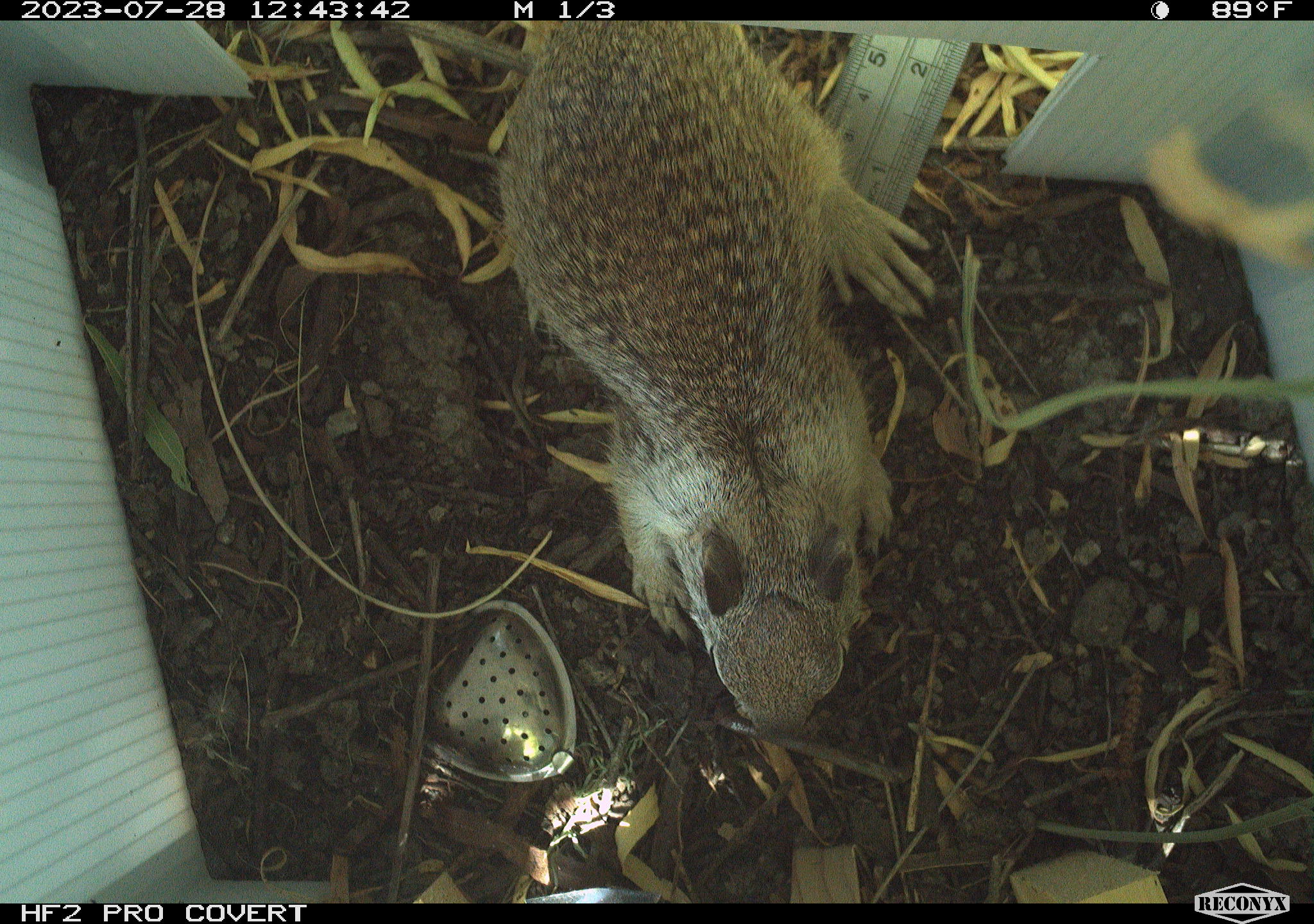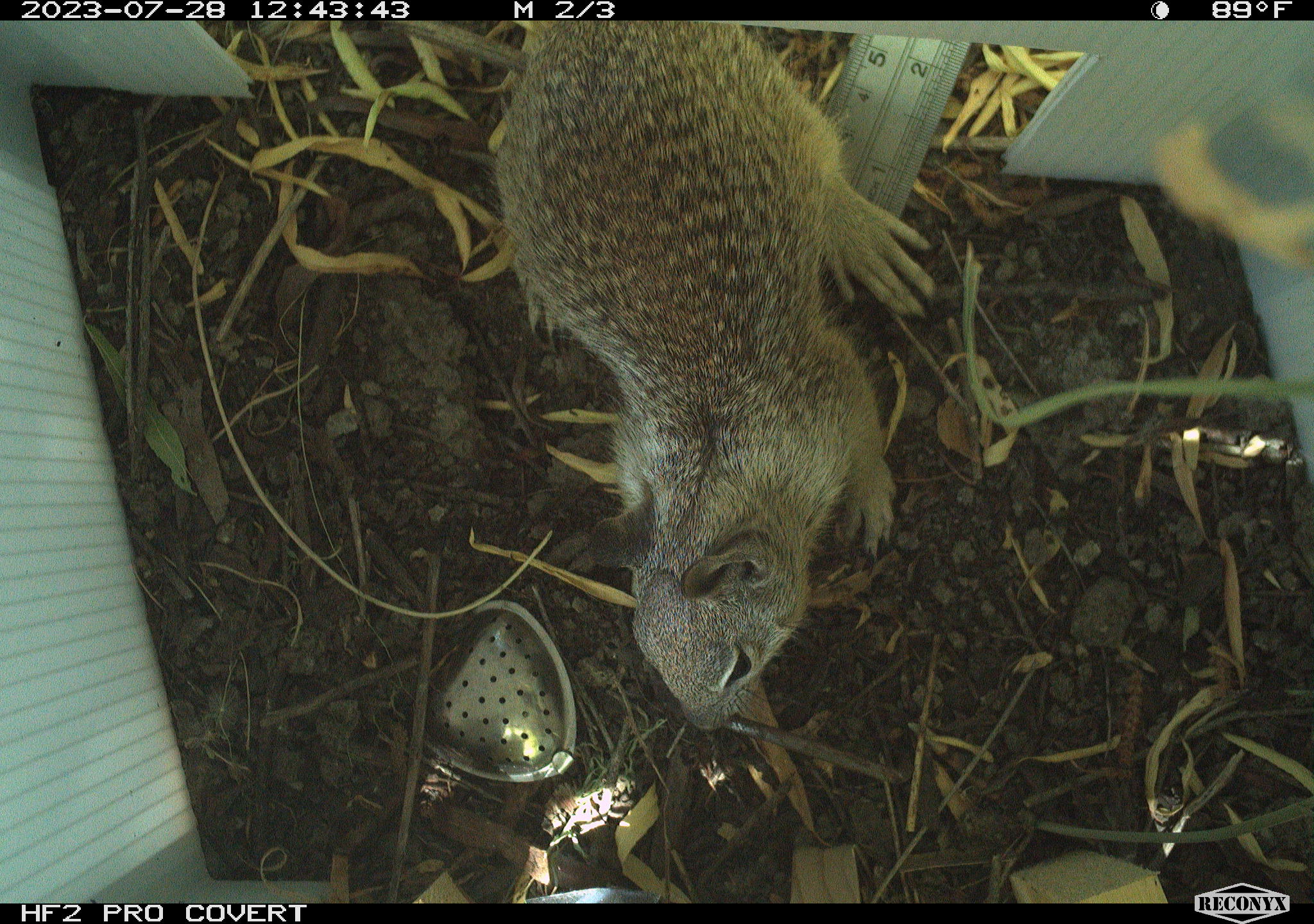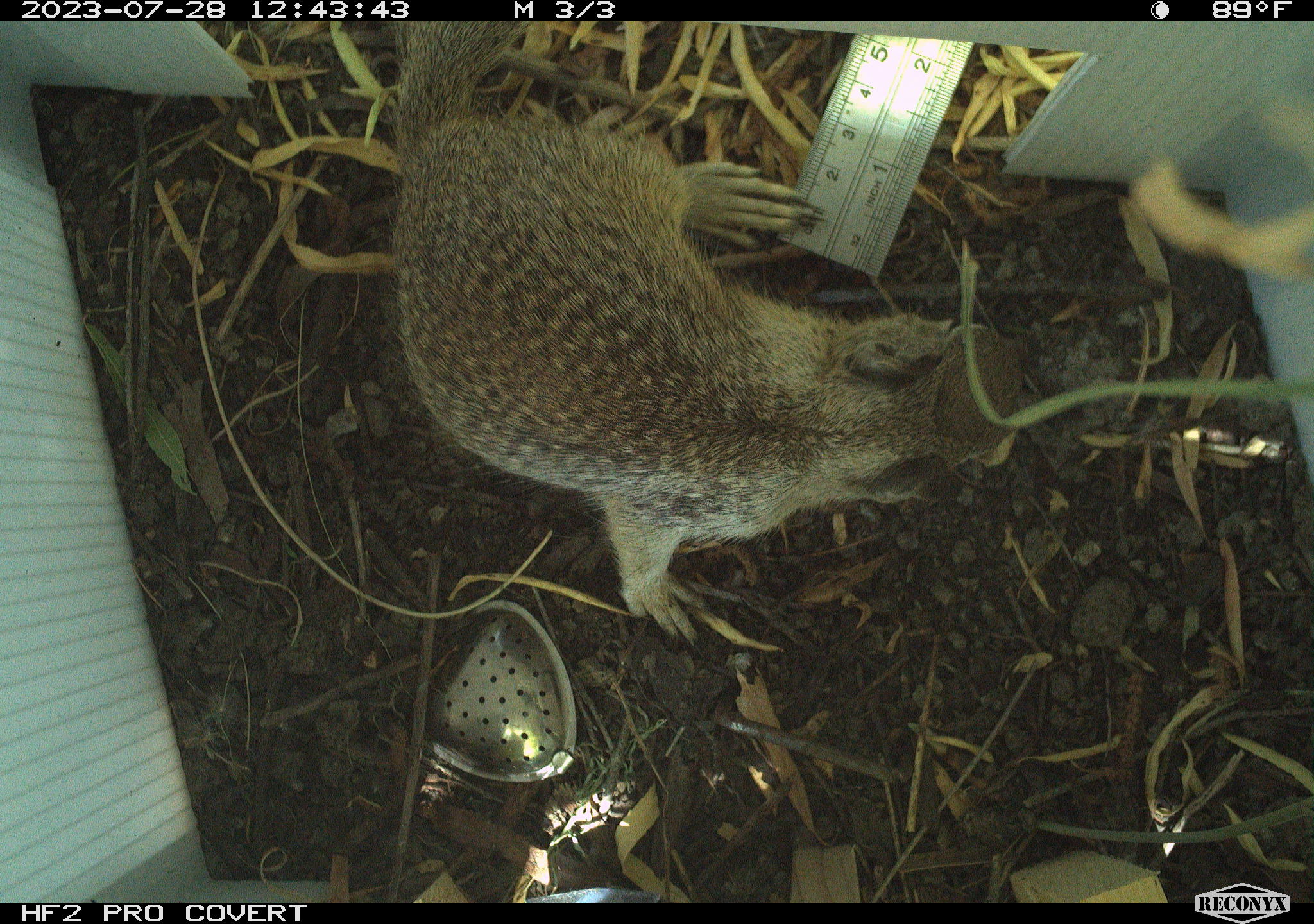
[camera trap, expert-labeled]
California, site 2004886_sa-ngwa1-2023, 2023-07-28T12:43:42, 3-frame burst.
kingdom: Animalia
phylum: Chordata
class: Mammalia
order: Rodentia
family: Sciuridae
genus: Otospermophilus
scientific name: Otospermophilus beecheyi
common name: california ground squirrel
California ground squirrel (Otospermophilus beecheyi).